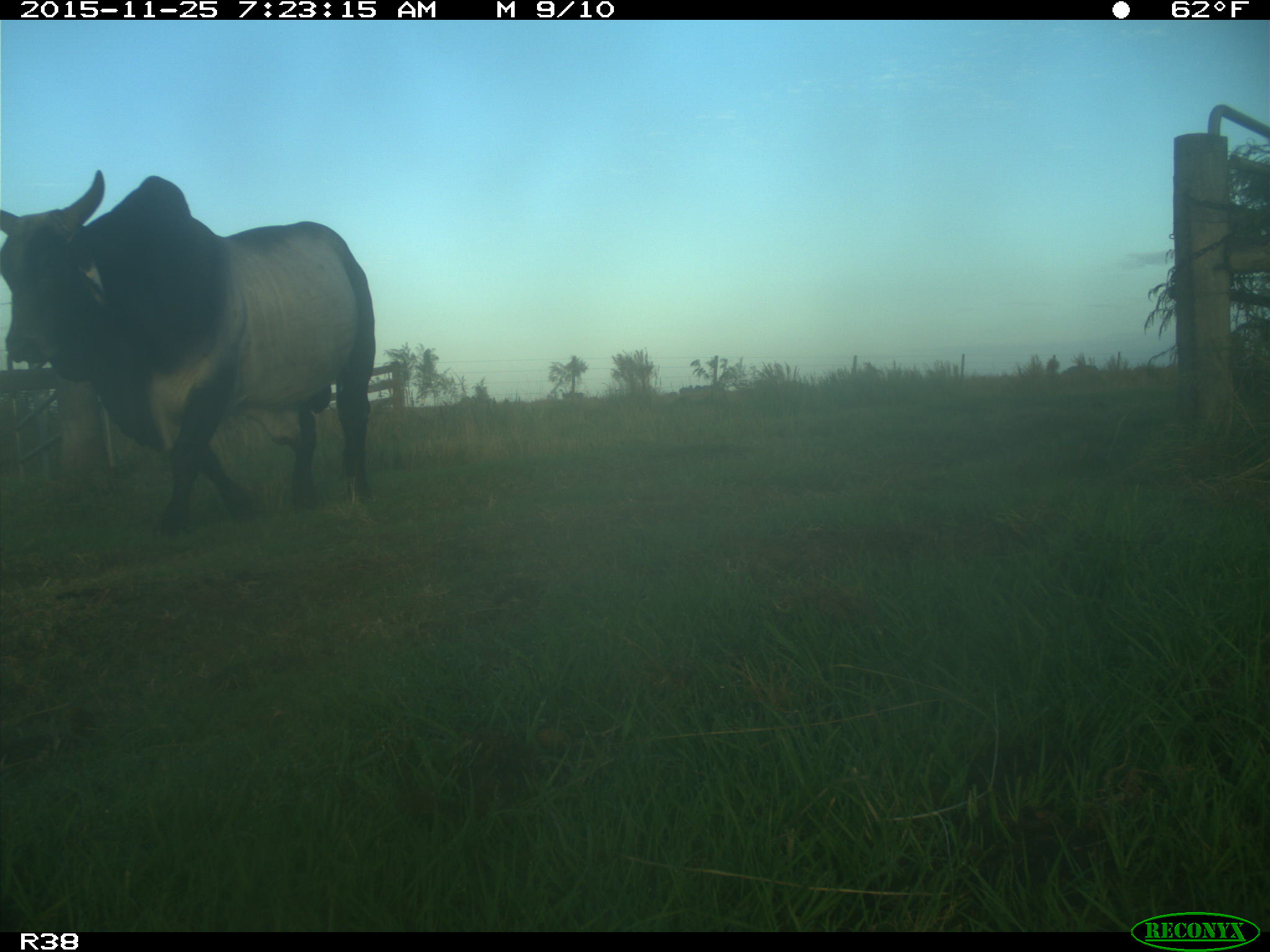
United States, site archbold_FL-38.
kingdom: Animalia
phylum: Chordata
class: Mammalia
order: Artiodactyla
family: Bovidae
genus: Bos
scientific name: Bos taurus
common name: domestic cow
Bos taurus (domestic cow).